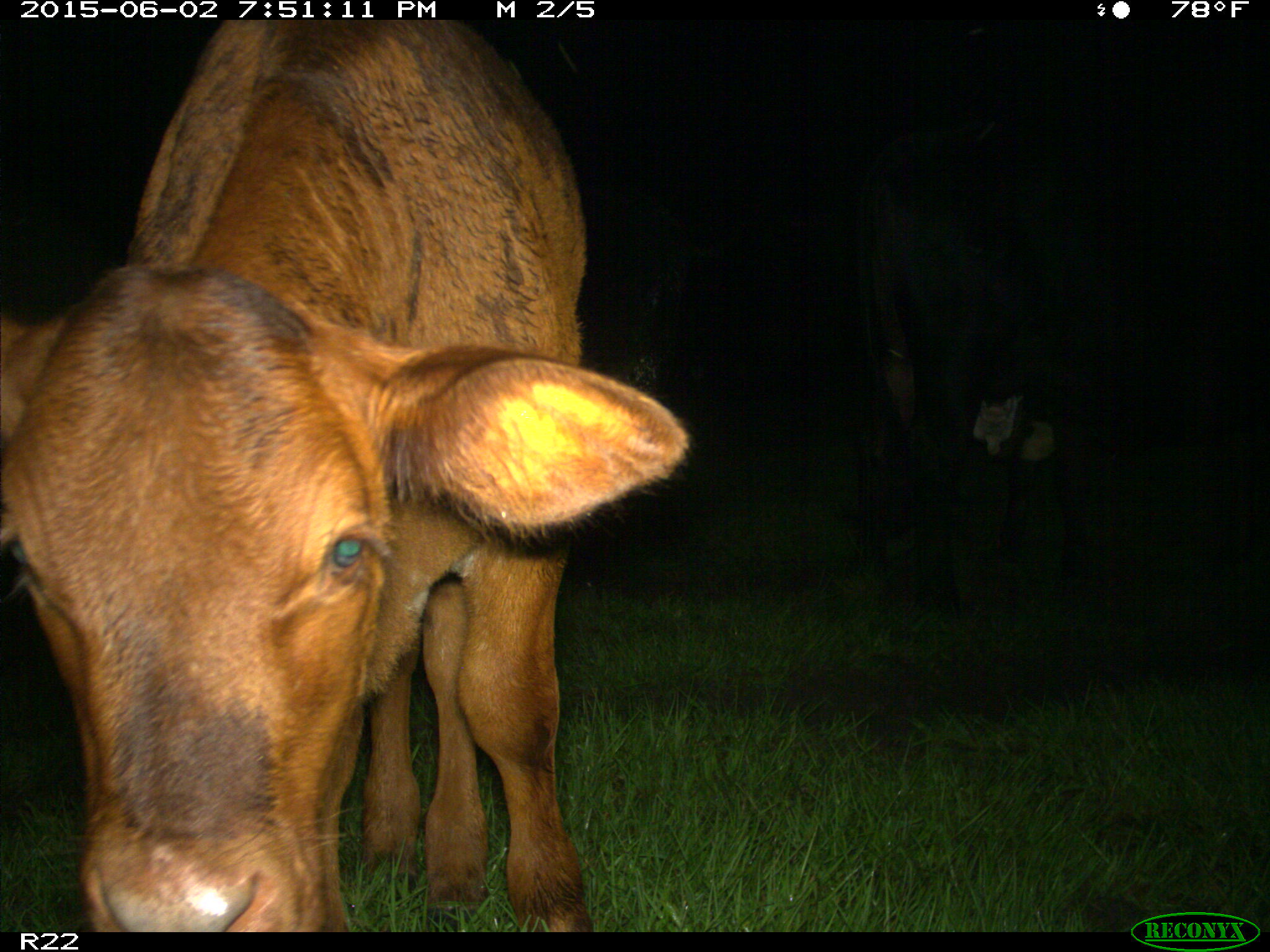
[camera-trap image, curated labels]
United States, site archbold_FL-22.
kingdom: Animalia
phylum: Chordata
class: Mammalia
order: Artiodactyla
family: Bovidae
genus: Bos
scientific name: Bos taurus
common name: domestic cow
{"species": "Bos taurus (domestic cow)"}